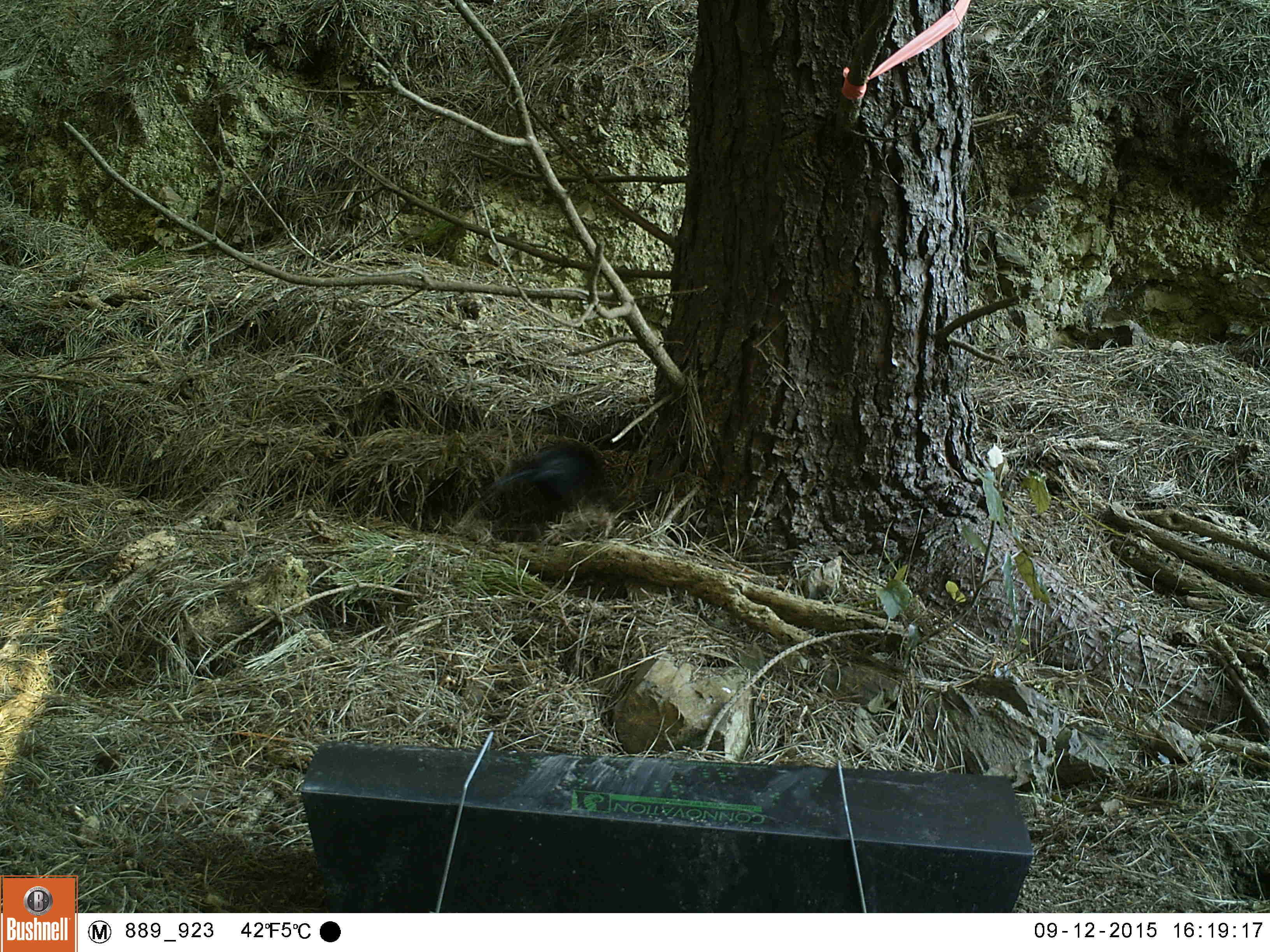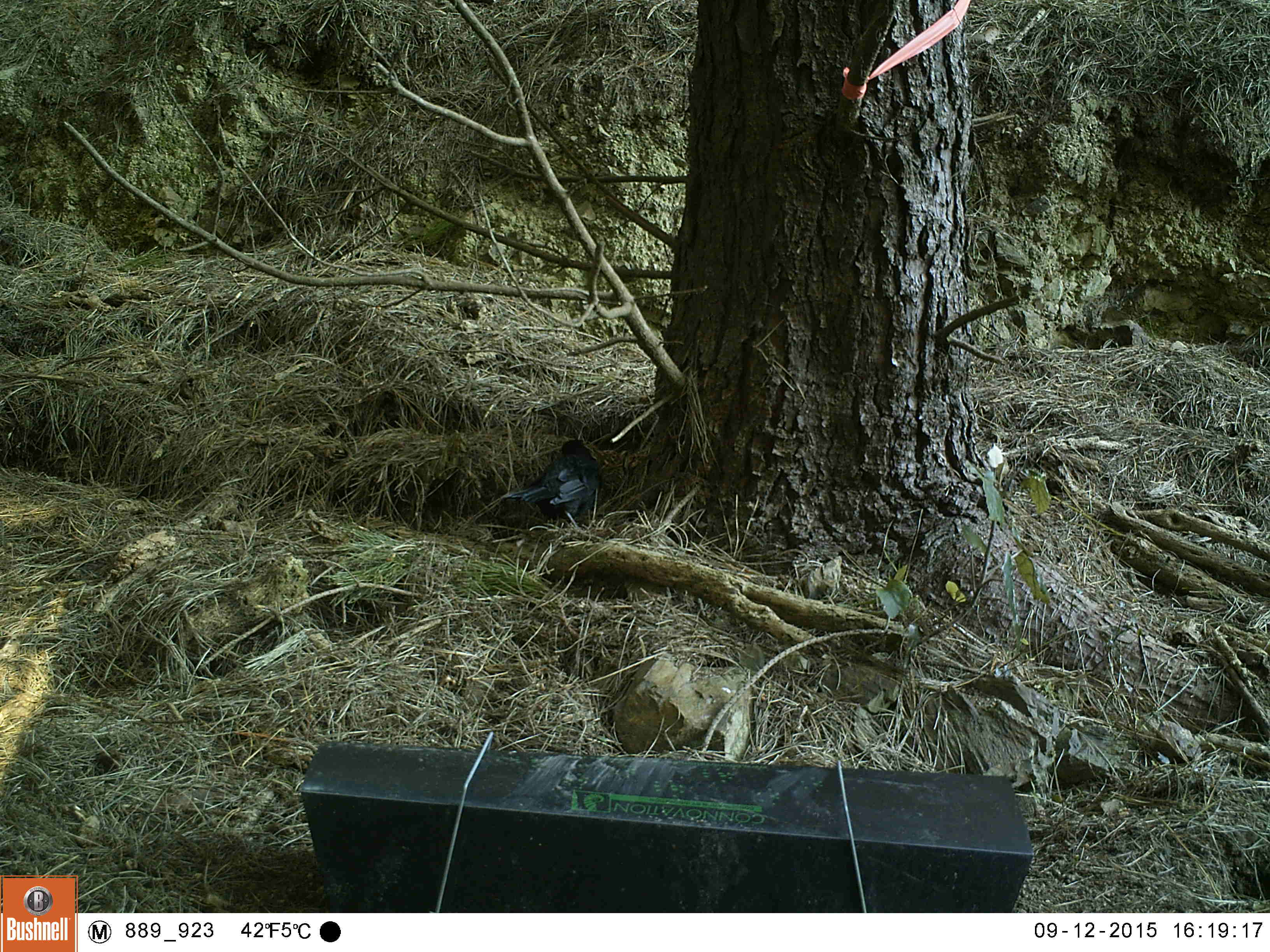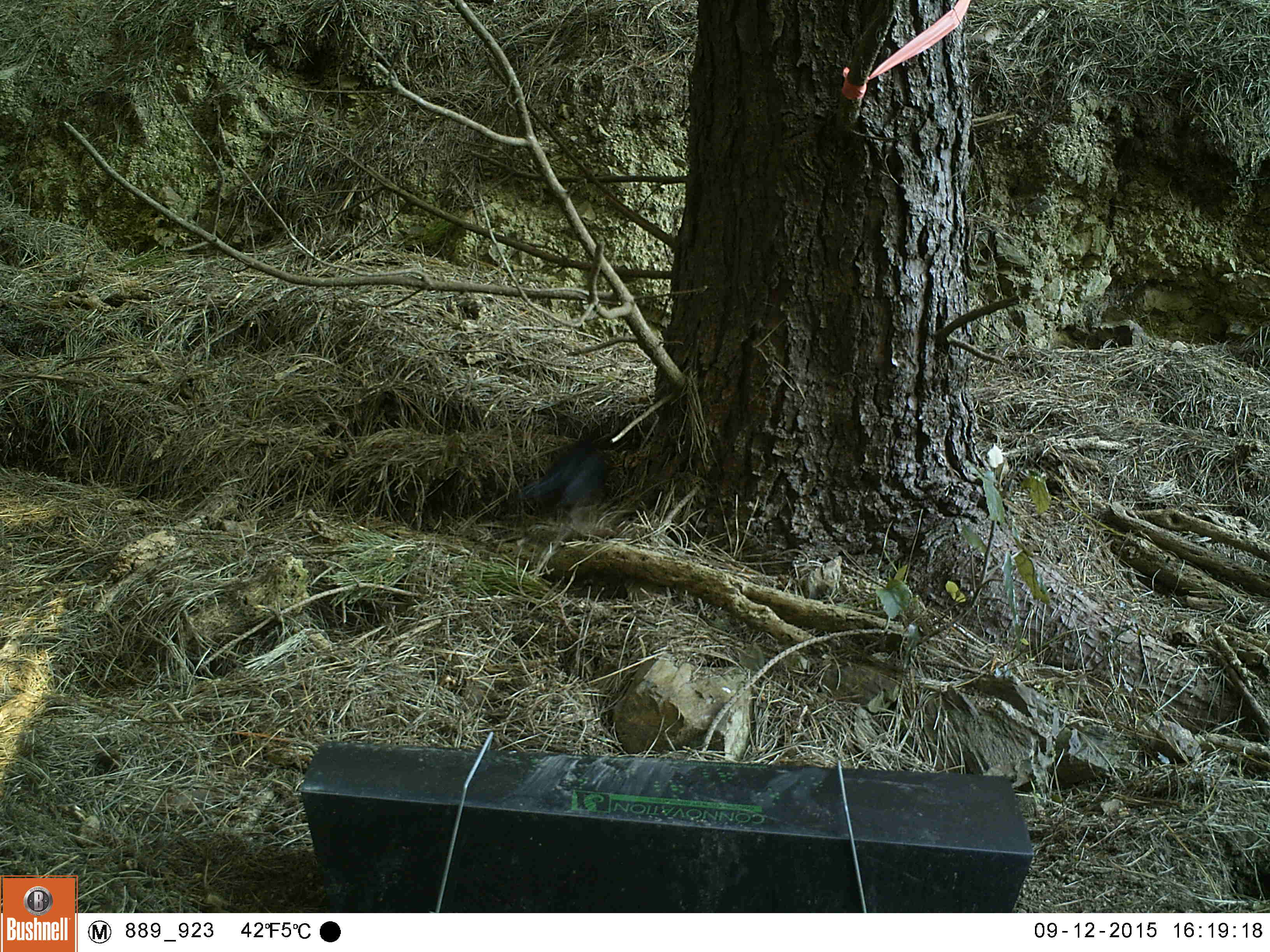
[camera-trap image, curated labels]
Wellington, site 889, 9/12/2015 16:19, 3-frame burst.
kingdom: Animalia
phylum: Chordata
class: Aves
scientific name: Aves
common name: bird